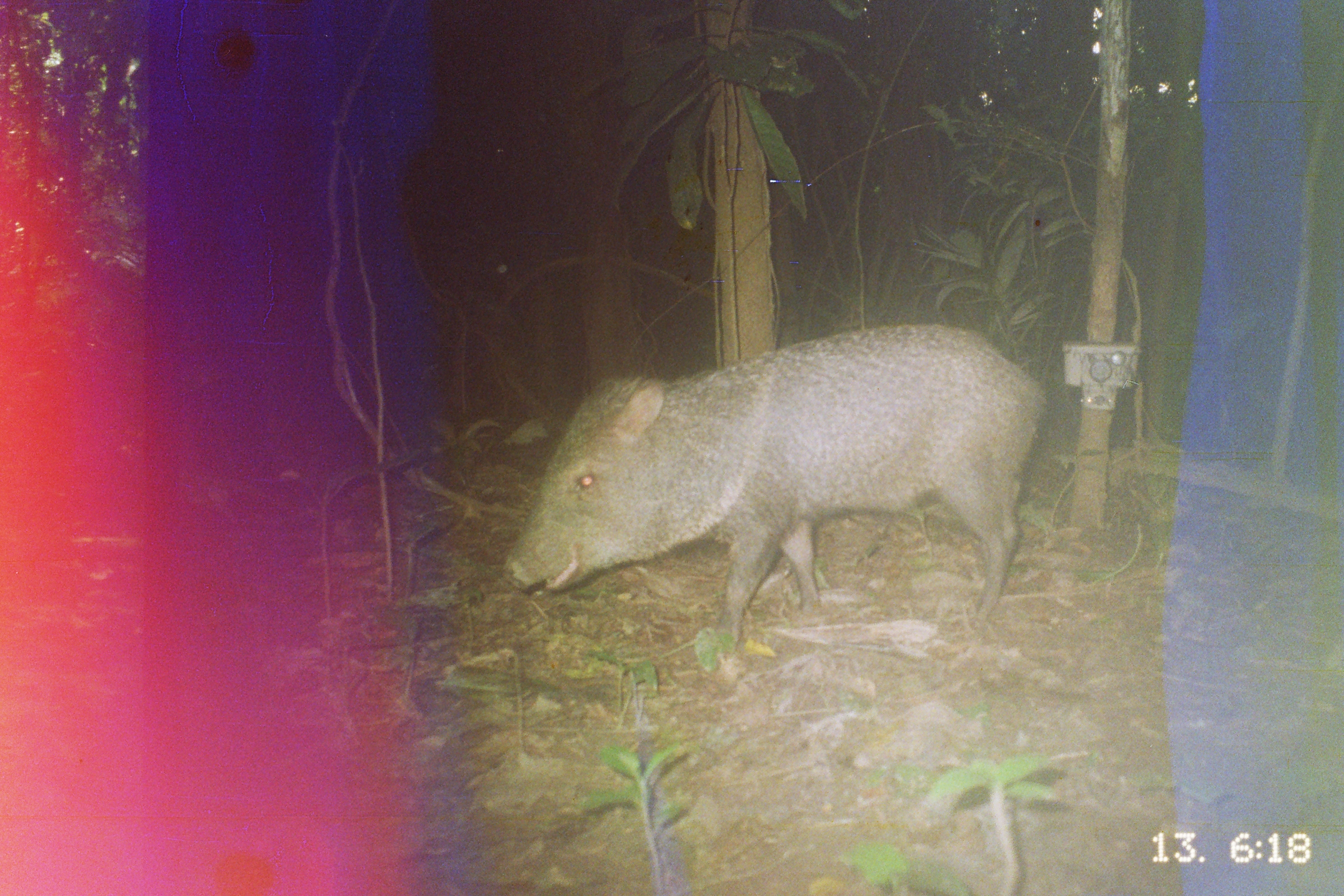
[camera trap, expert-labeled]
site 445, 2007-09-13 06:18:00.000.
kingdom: Animalia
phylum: Chordata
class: Mammalia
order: Artiodactyla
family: Tayassuidae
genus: Pecari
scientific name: Pecari tajacu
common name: collared peccary